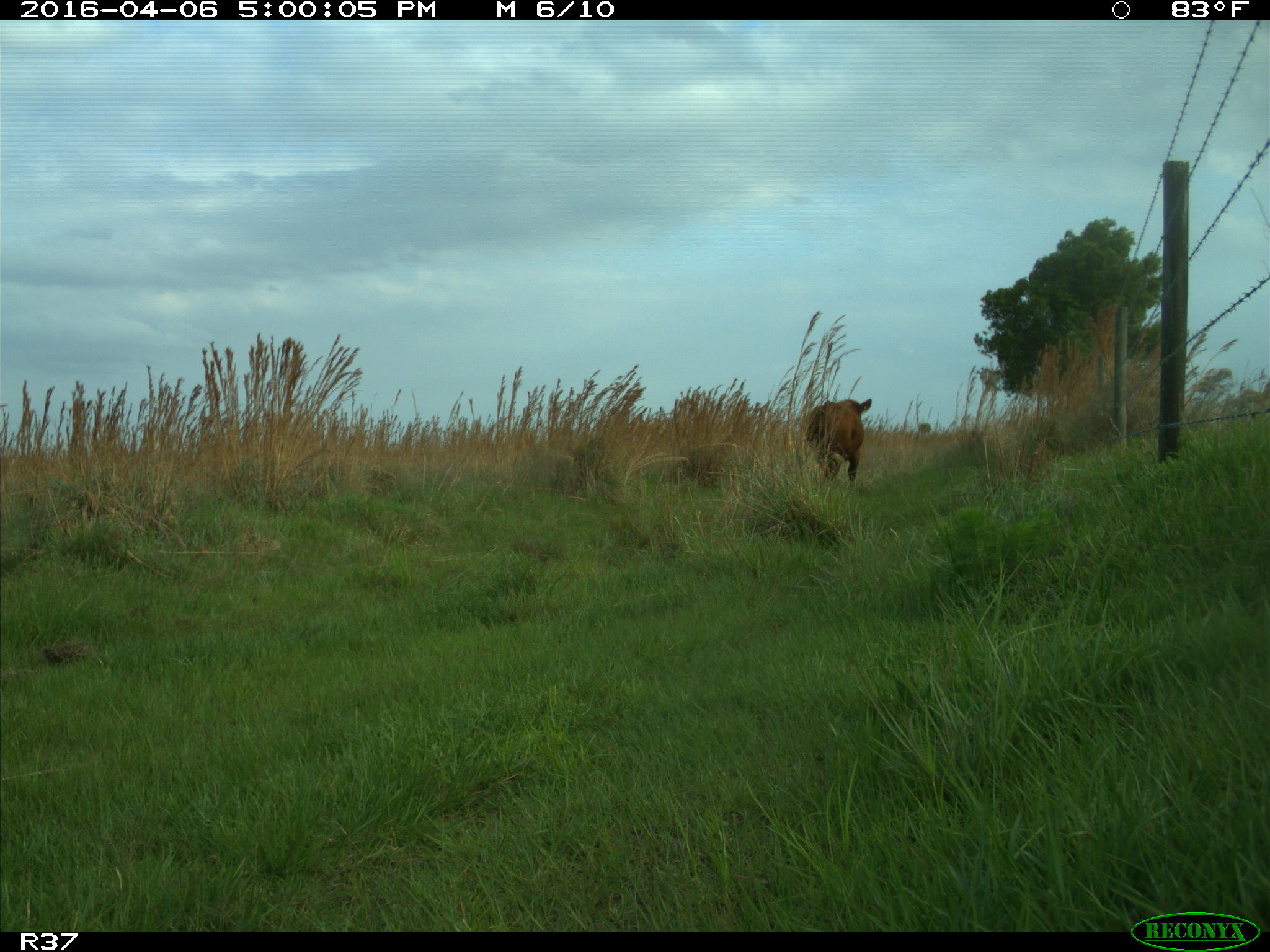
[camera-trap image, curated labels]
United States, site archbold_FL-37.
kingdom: Animalia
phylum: Chordata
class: Mammalia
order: Artiodactyla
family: Bovidae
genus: Bos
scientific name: Bos taurus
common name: domestic cow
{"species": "Bos taurus (domestic cow)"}